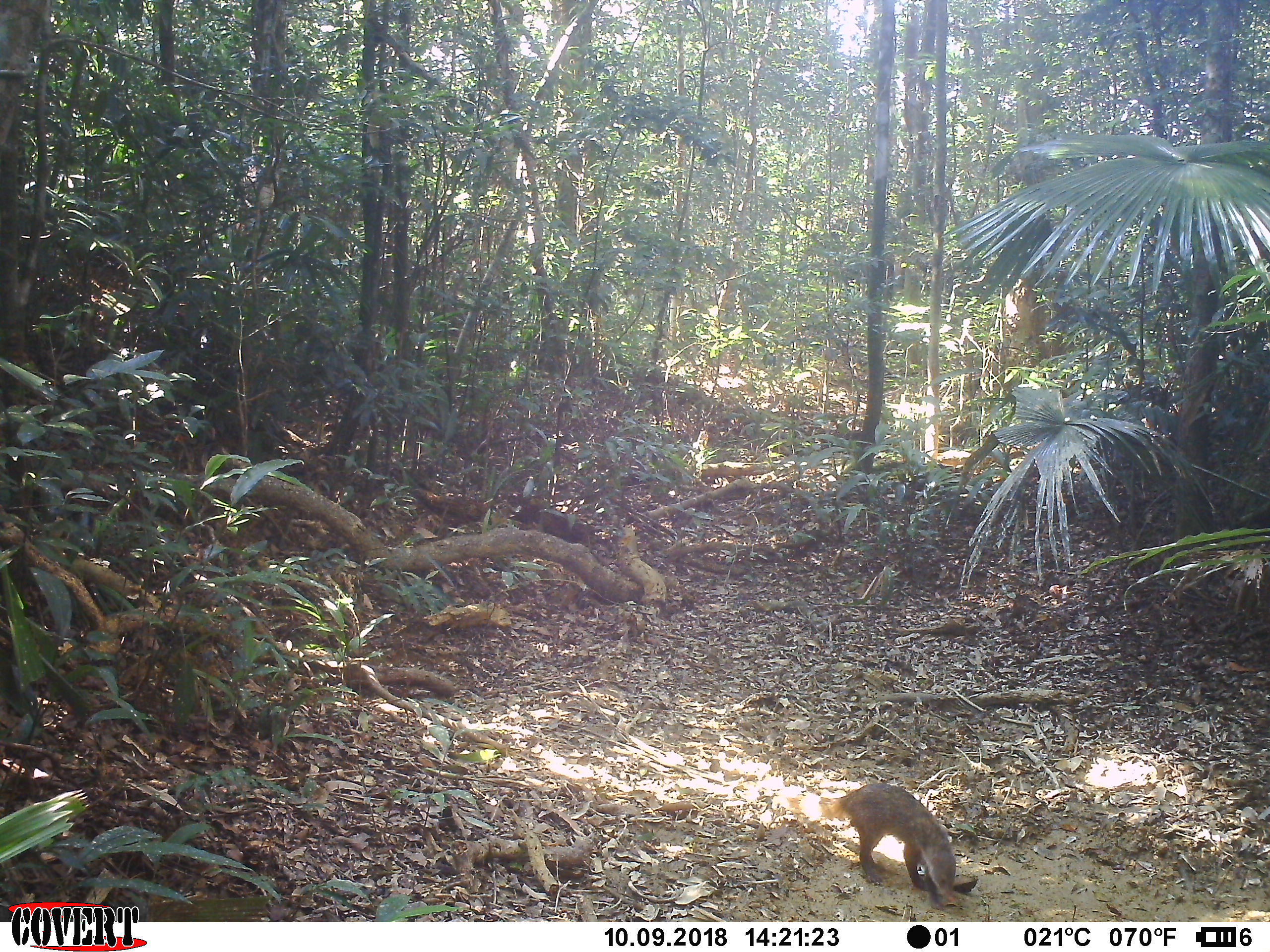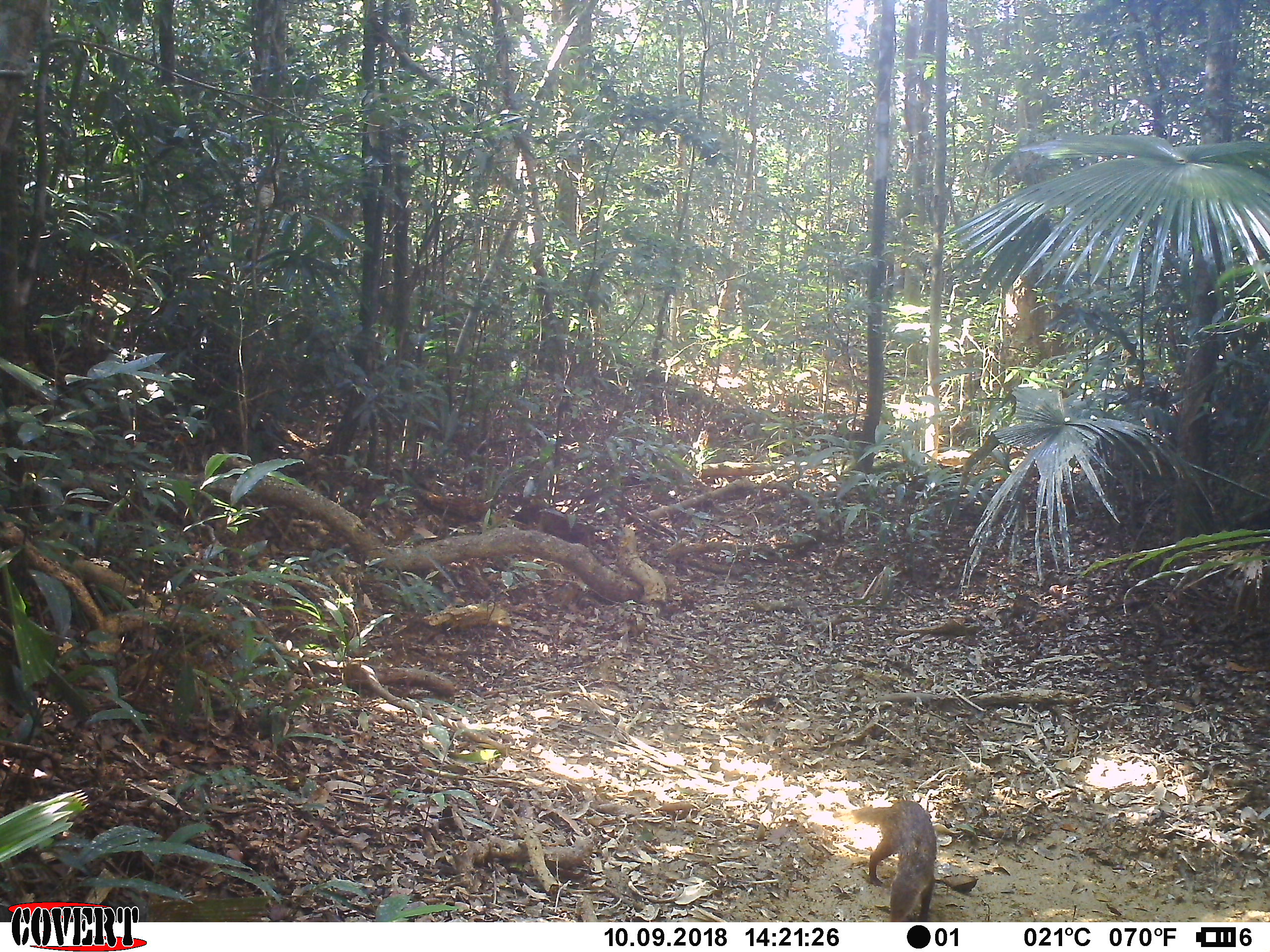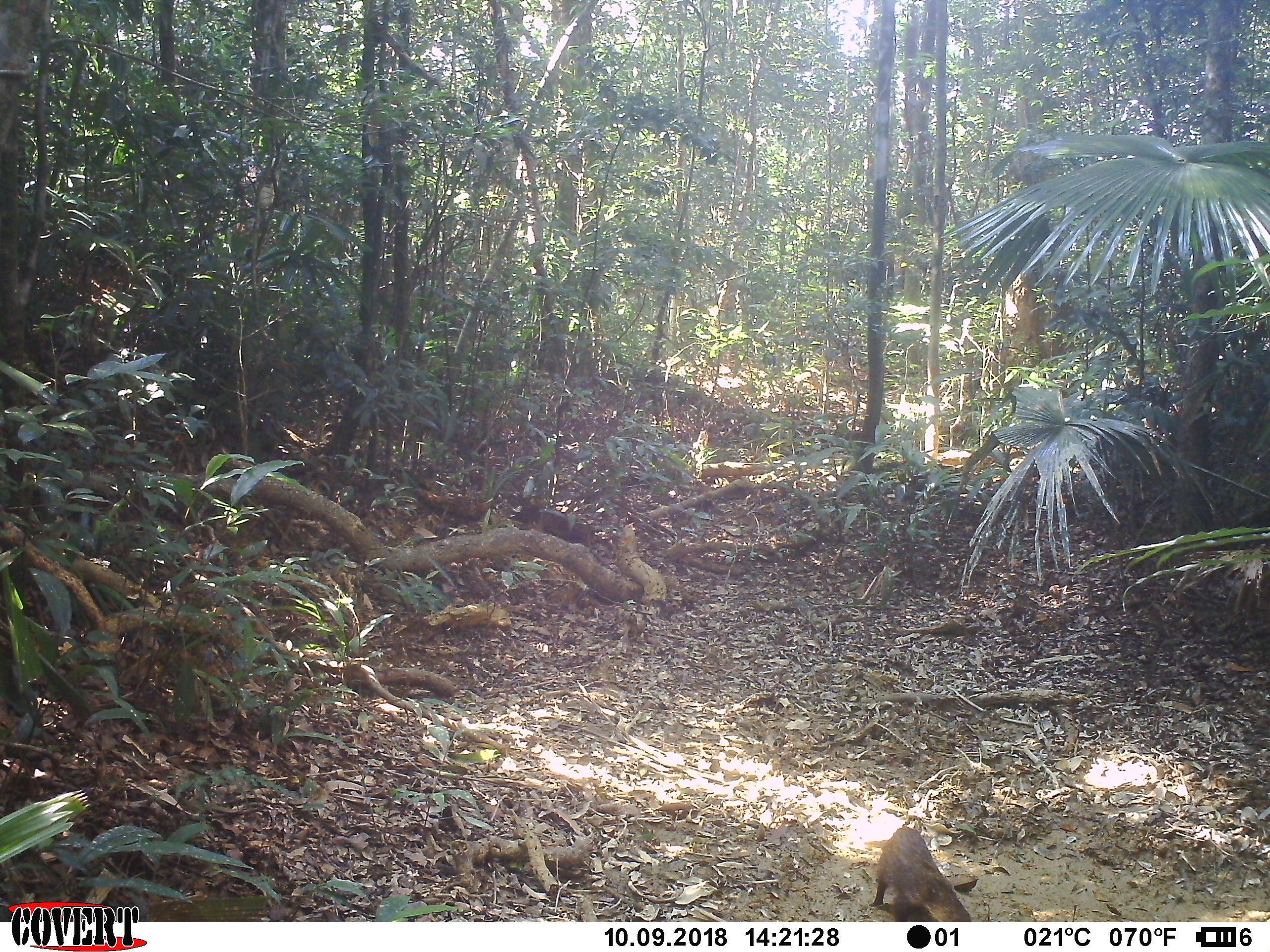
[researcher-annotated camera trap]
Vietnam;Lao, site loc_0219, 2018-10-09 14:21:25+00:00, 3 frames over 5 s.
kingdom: Animalia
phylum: Chordata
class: Mammalia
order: Carnivora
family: Herpestidae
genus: Urva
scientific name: Urva urva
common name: crab-eating mongoose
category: crab eating mongoose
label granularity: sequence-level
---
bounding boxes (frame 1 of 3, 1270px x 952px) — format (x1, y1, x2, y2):
crab eating mongoose: (787, 782, 956, 911)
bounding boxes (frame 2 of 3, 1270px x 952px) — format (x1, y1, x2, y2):
crab eating mongoose: (831, 800, 937, 921)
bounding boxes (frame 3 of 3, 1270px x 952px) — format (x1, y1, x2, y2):
crab eating mongoose: (863, 827, 972, 922)